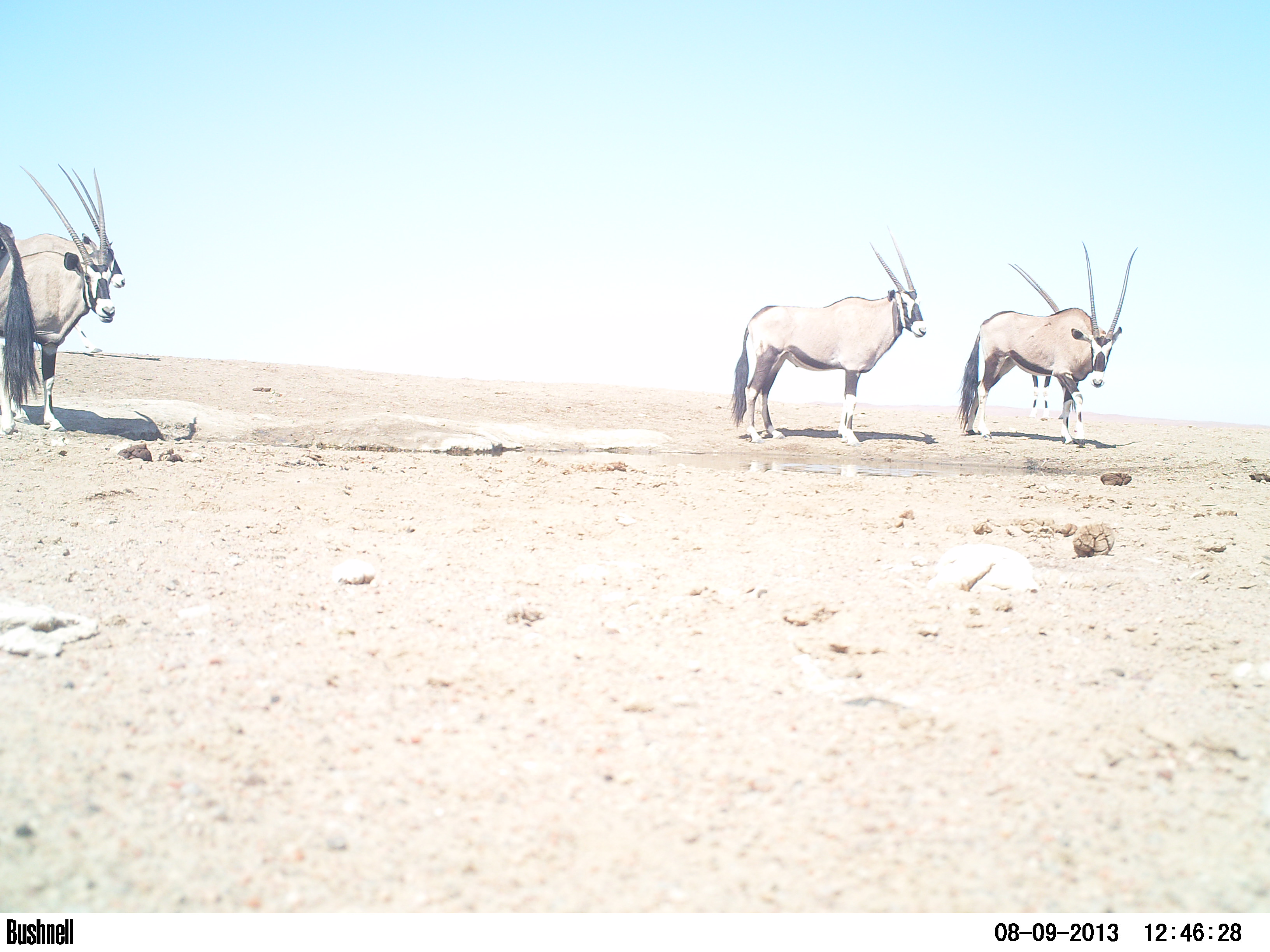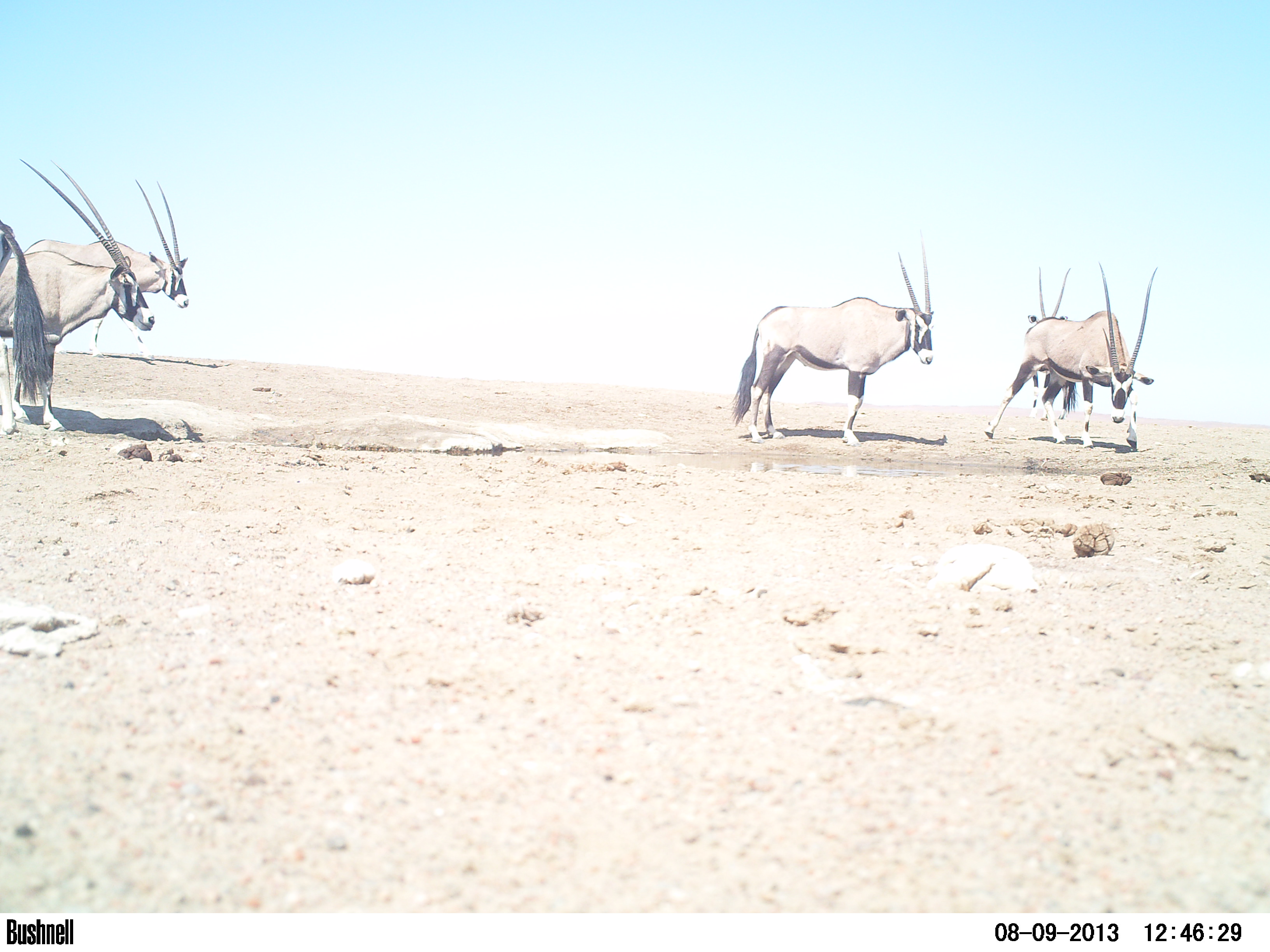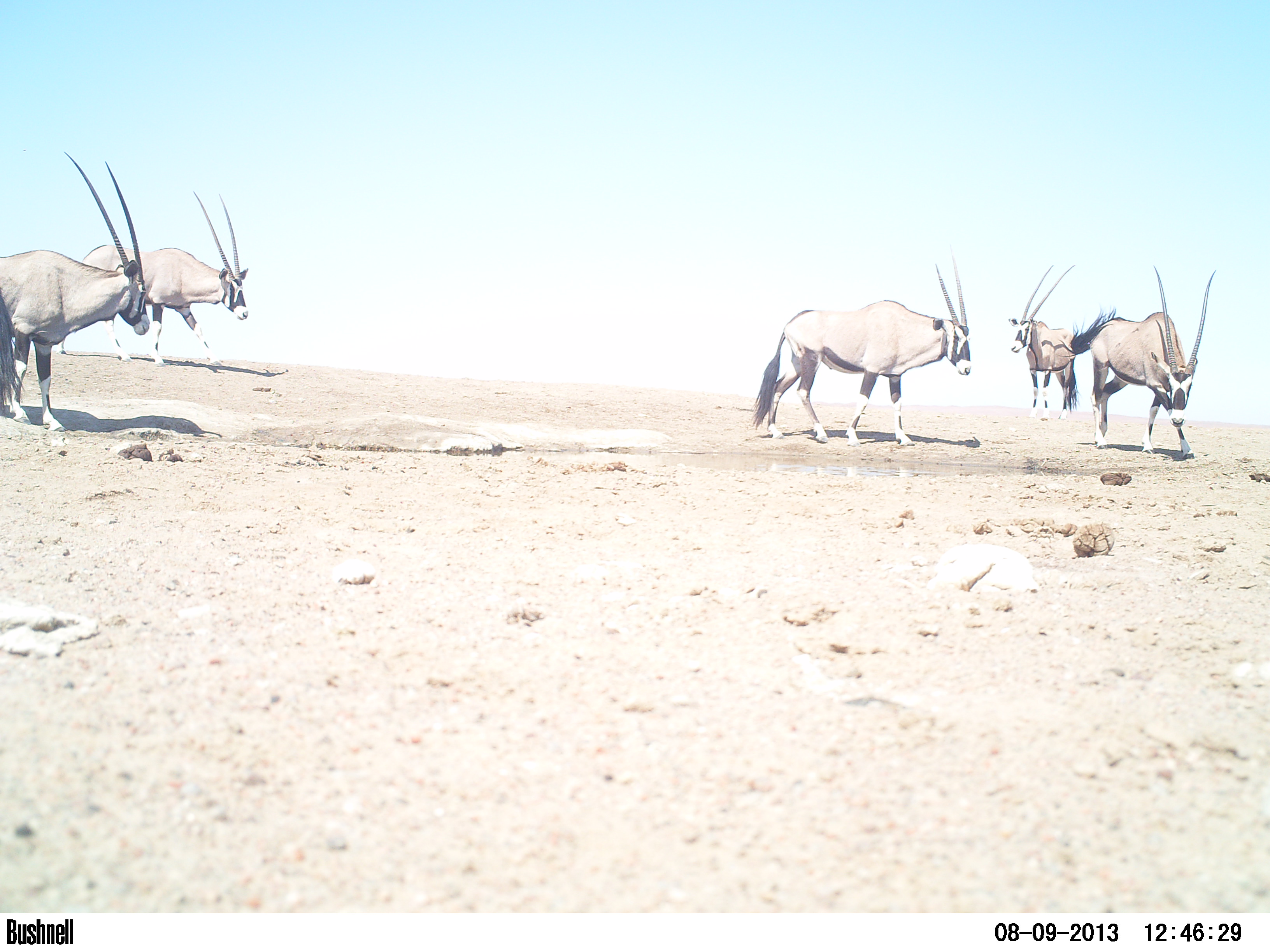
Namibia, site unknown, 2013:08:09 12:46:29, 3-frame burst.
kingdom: Animalia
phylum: Chordata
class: Mammalia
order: Artiodactyla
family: Bovidae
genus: Oryx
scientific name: Oryx gazella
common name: gemsbok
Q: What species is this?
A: Oryx gazella (gemsbok).